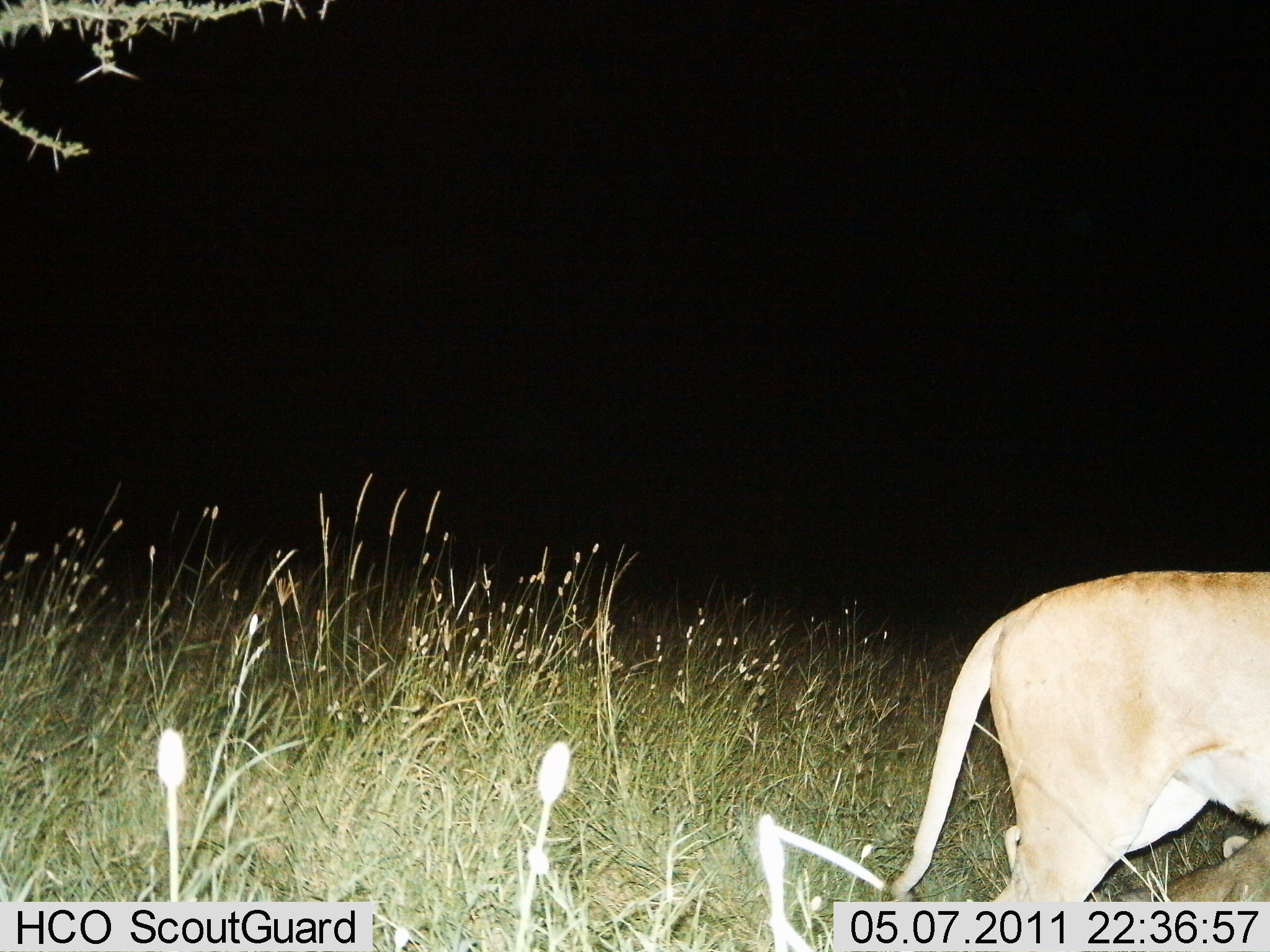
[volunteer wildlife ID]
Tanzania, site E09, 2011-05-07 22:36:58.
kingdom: Animalia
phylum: Chordata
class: Mammalia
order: Carnivora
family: Felidae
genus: Panthera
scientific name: Panthera leo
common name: lion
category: lionfemale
Lionfemale (lion) (Panthera leo), count 1. Behavior (volunteer vote fractions): standing 20%, resting 13%, moving 67%, interacting 7%. Young present (vote fraction): 0%. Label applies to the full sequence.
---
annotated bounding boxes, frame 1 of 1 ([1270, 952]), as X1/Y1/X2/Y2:
animal: 882/568/1270/902